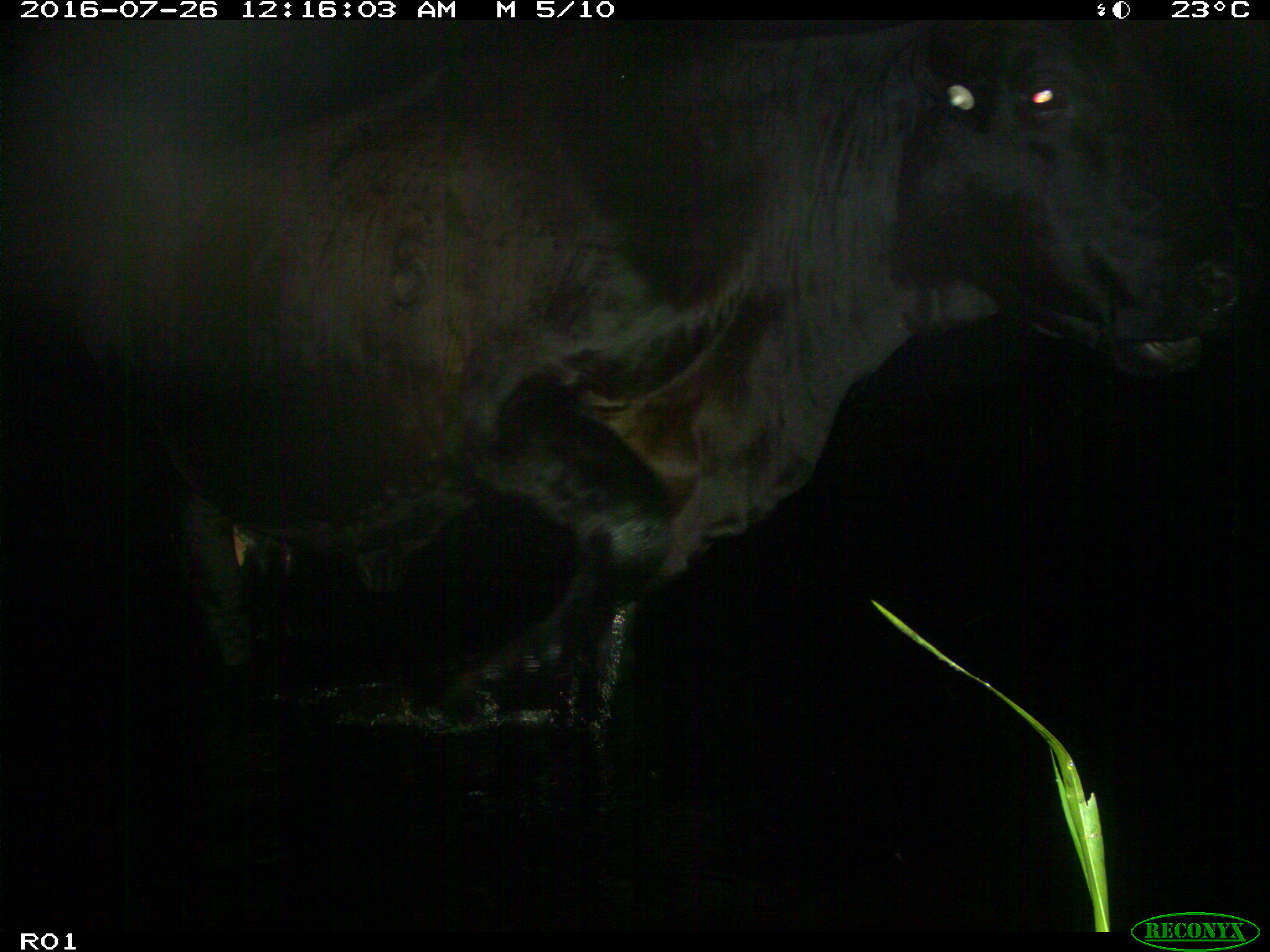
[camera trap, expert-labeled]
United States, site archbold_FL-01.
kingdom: Animalia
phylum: Chordata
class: Mammalia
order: Artiodactyla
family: Bovidae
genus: Bos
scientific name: Bos taurus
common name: domestic cow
Bos taurus (domestic cow).